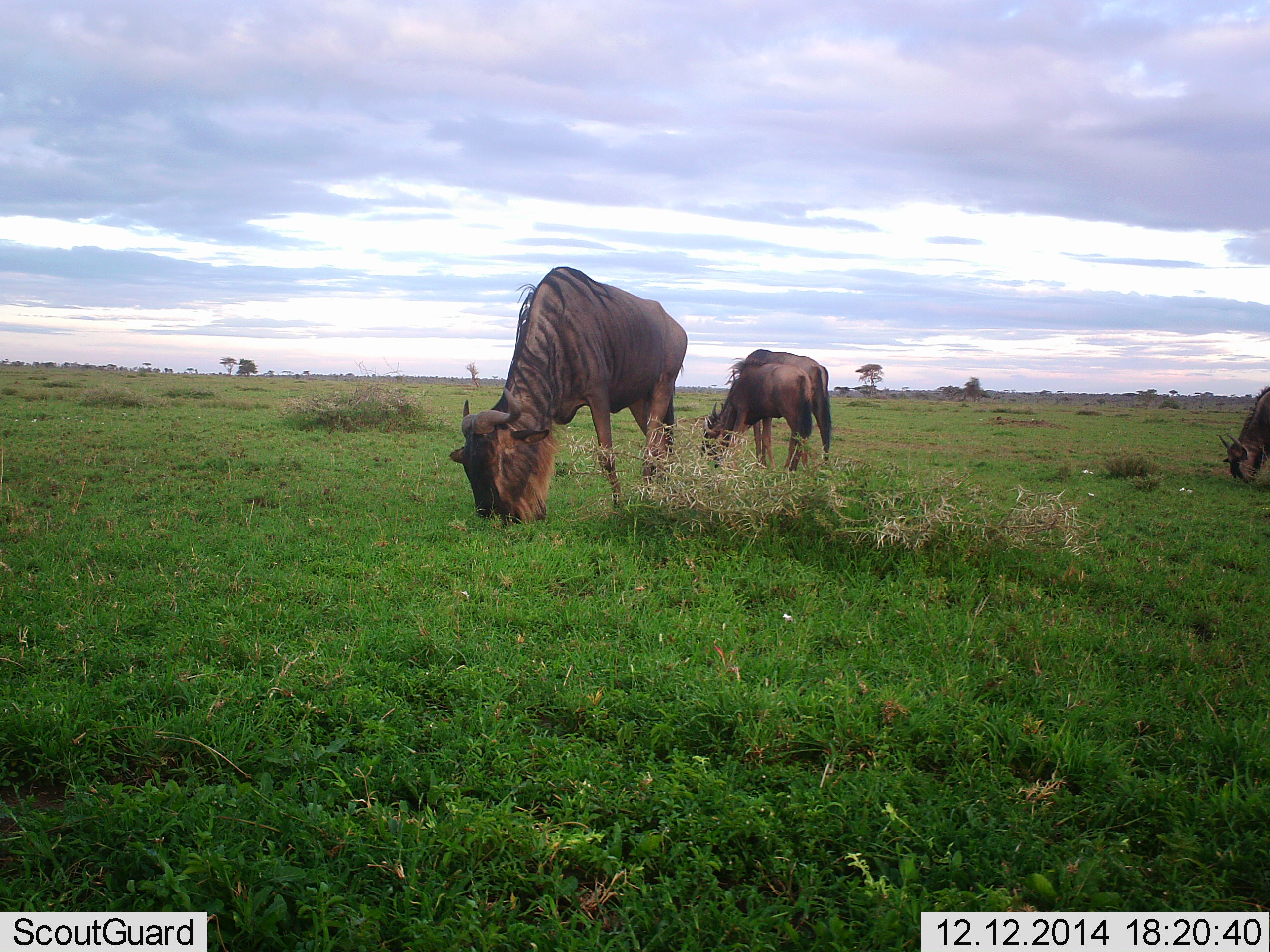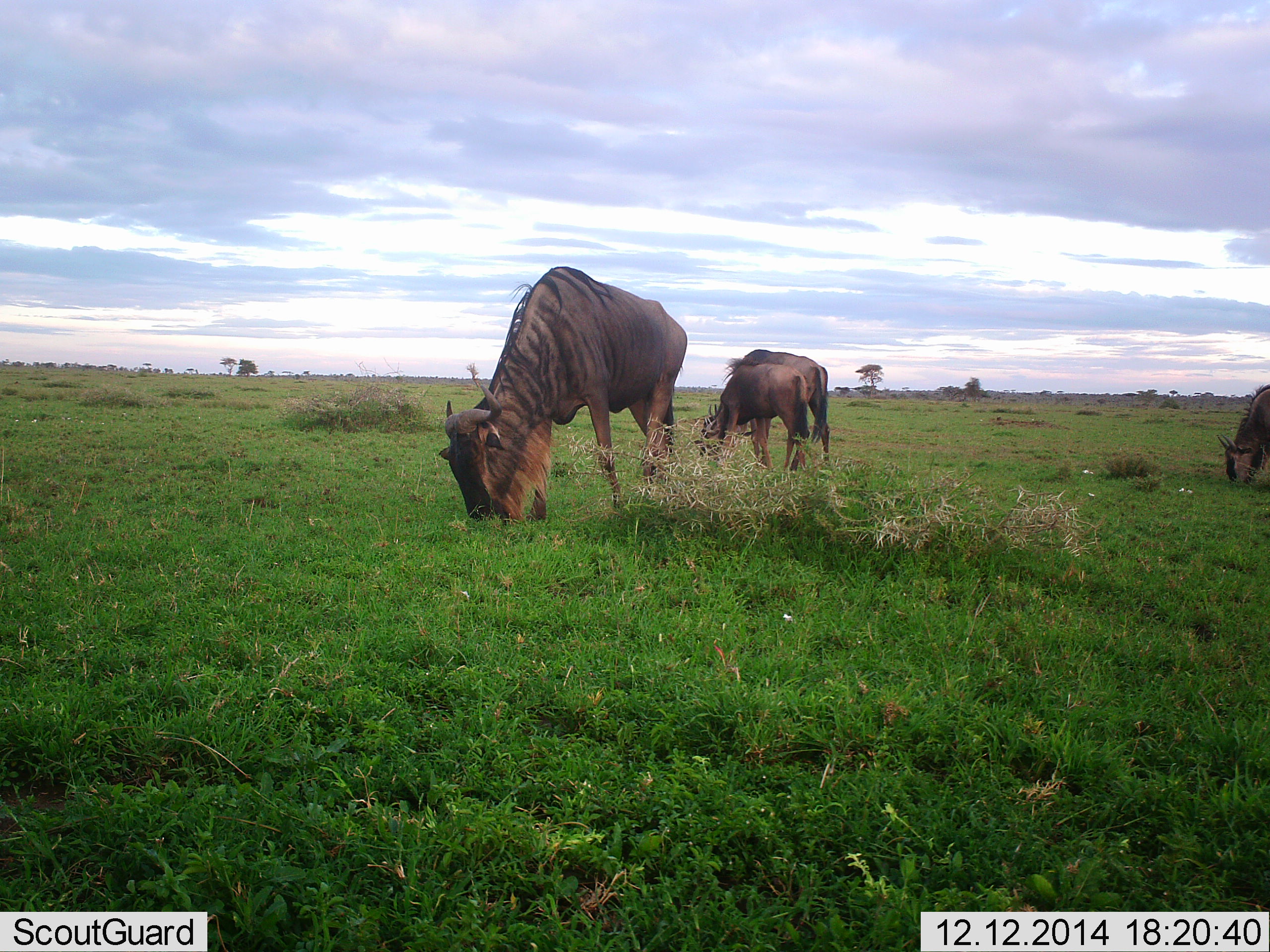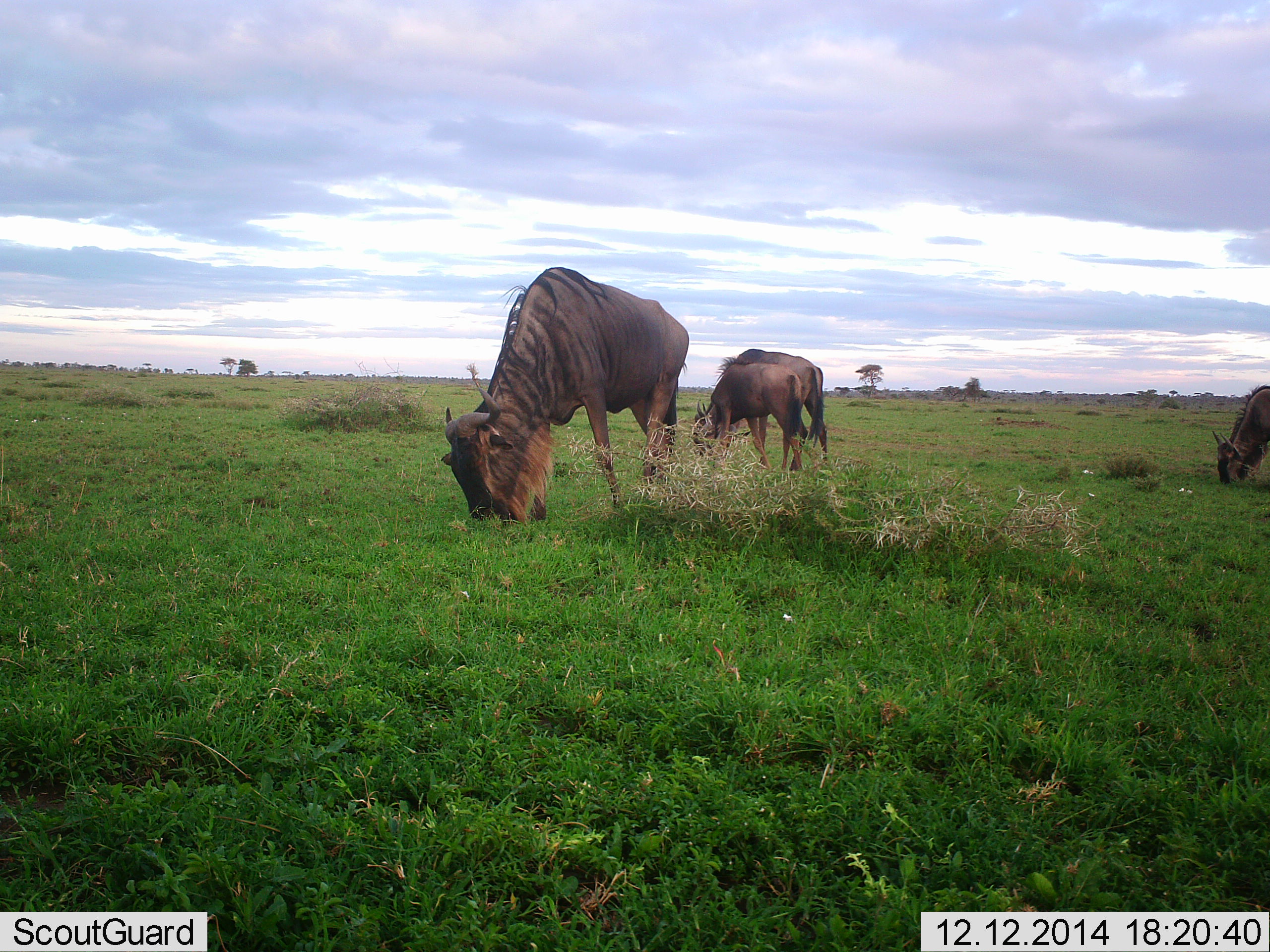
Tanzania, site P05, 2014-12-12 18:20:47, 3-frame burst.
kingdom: Animalia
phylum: Chordata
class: Mammalia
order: Artiodactyla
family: Bovidae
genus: Connochaetes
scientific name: Connochaetes taurinus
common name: blue wildebeest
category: wildebeest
Wildebeest (blue wildebeest) (Connochaetes taurinus), count 4. Behavior (volunteer vote fractions): standing 40%, resting 0%, moving 10%, interacting 0%. Young present (vote fraction): 40%. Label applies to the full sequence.